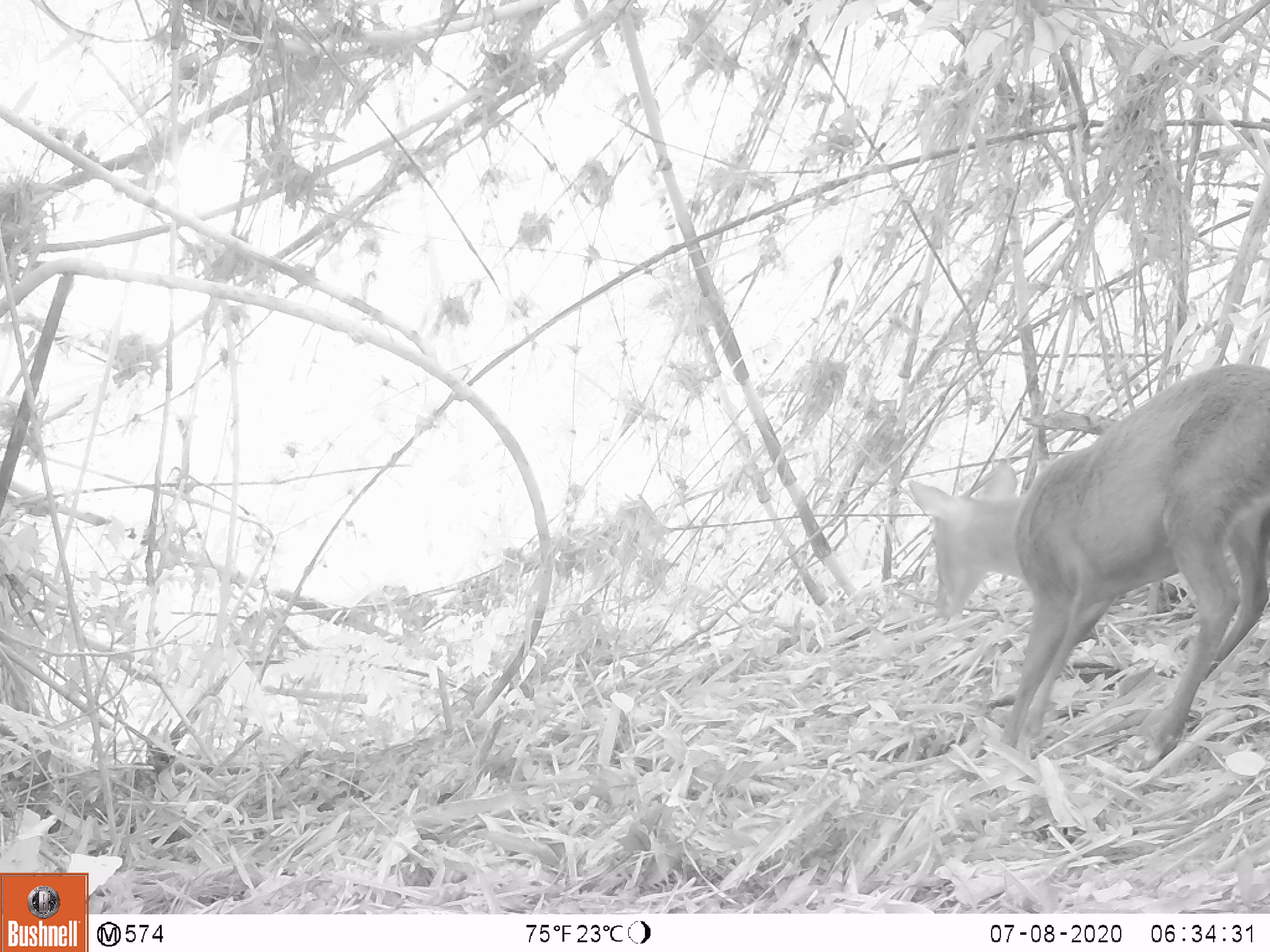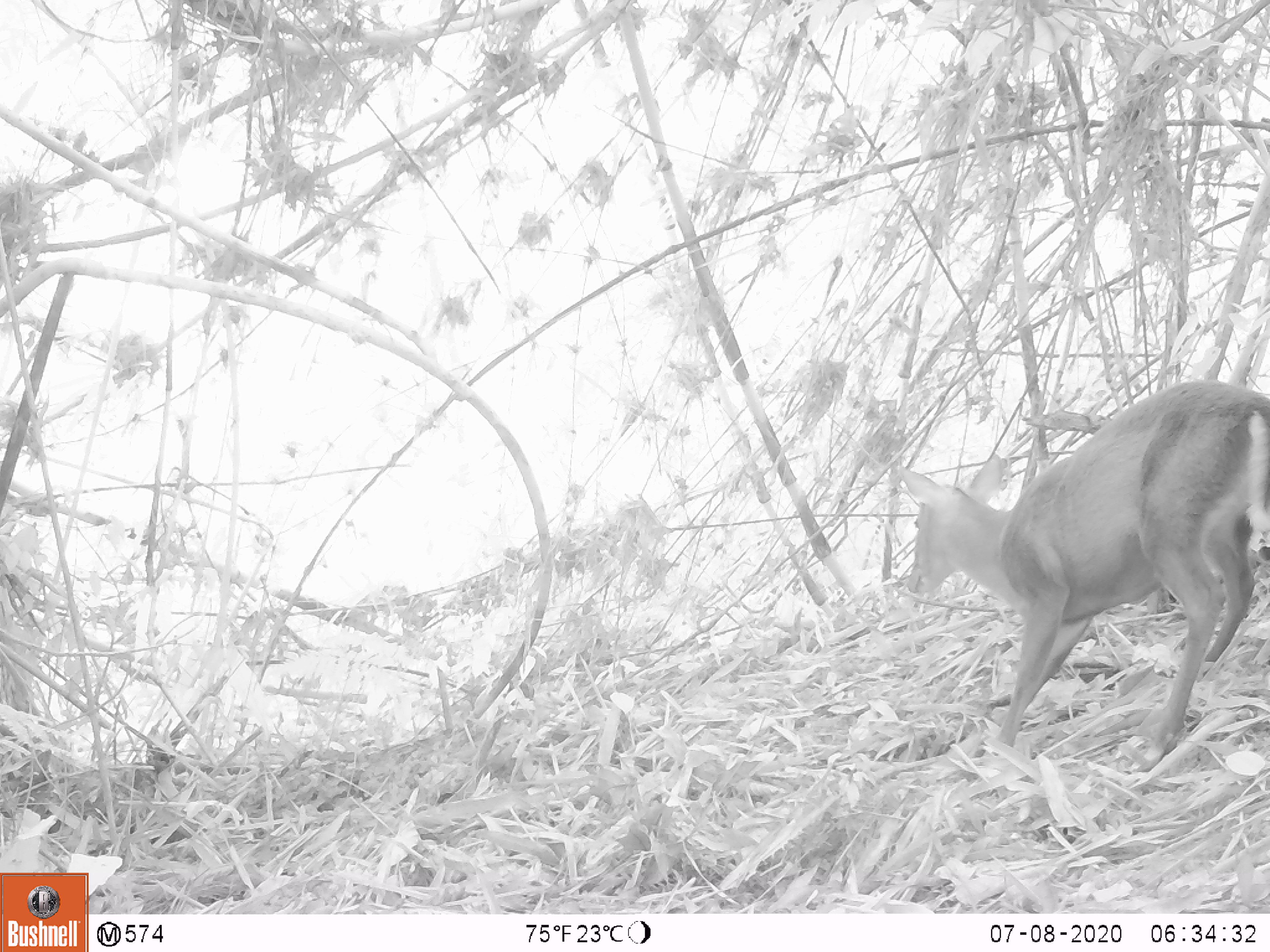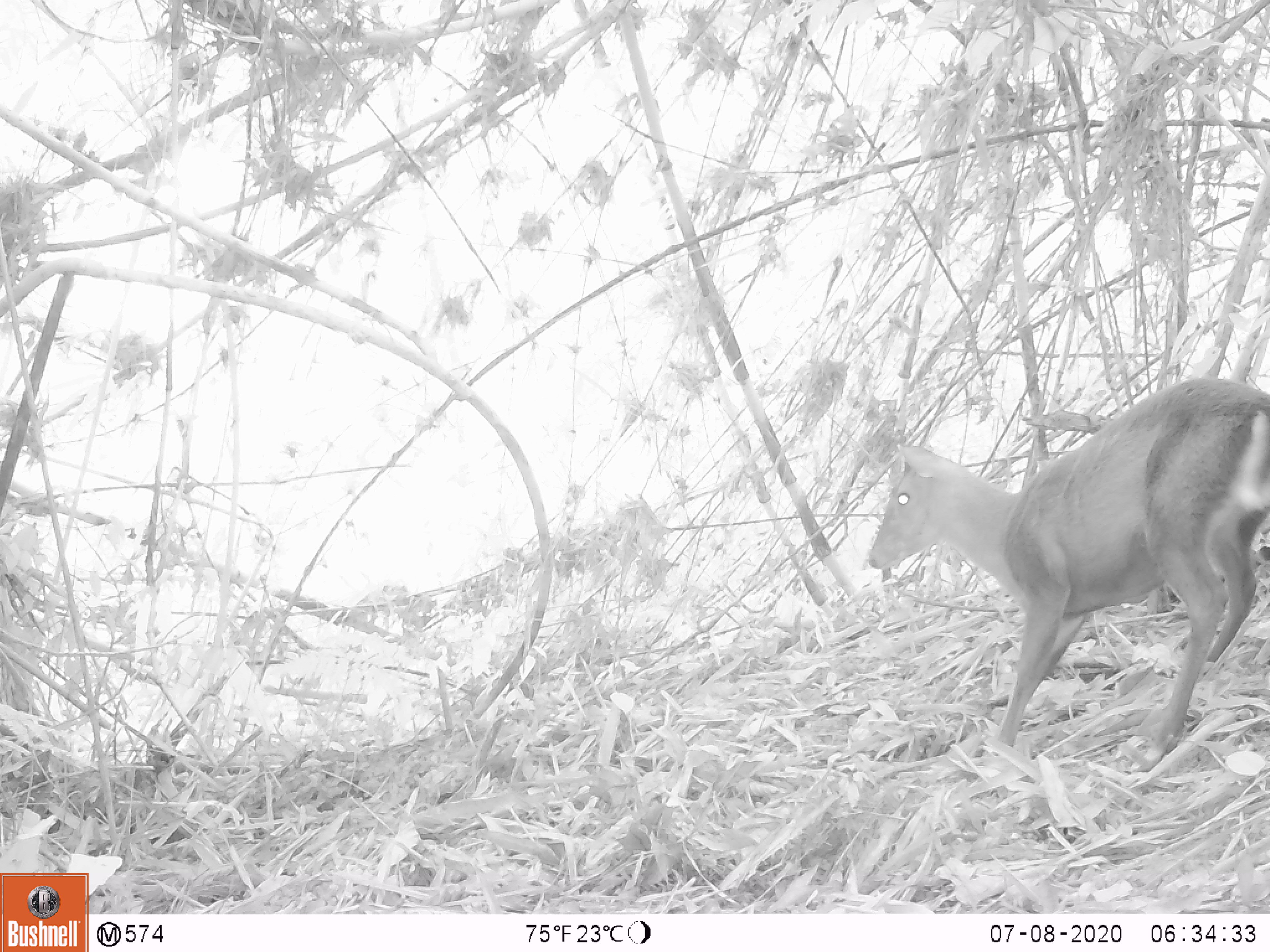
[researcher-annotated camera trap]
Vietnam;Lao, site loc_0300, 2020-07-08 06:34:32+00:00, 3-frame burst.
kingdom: Animalia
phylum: Chordata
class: Mammalia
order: Artiodactyla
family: Cervidae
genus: Muntiacus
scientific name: Muntiacus rooseveltorum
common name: roosevelt's muntjac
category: roosevelts muntjac group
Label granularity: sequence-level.